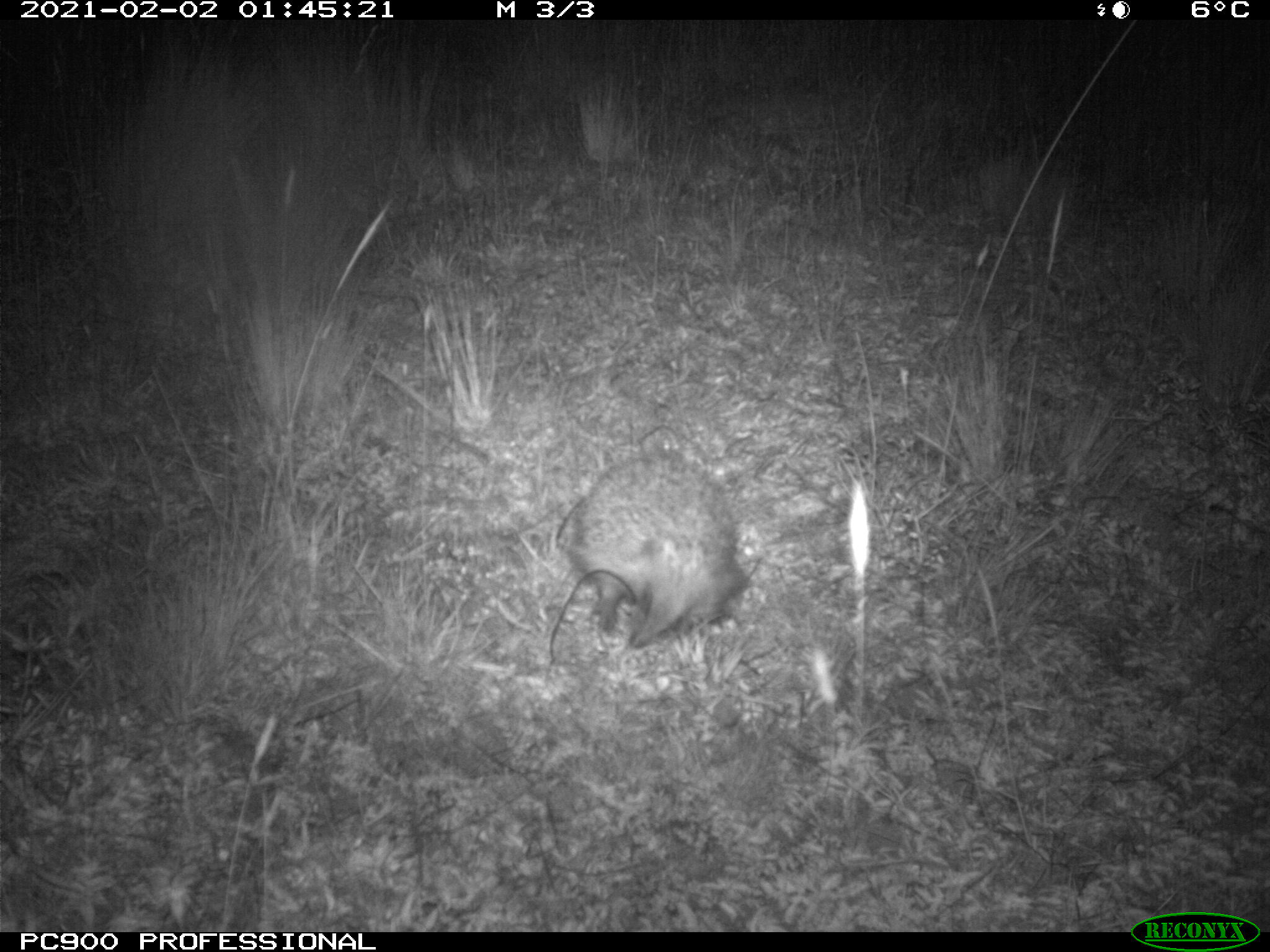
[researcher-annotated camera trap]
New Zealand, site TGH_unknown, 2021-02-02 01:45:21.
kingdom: Animalia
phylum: Chordata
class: Mammalia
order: Eulipotyphla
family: Erinaceidae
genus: Erinaceus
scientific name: Erinaceus europaeus europaeus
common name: european hedgehog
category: hedgehog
Hedgehog (european hedgehog) (Erinaceus europaeus europaeus).